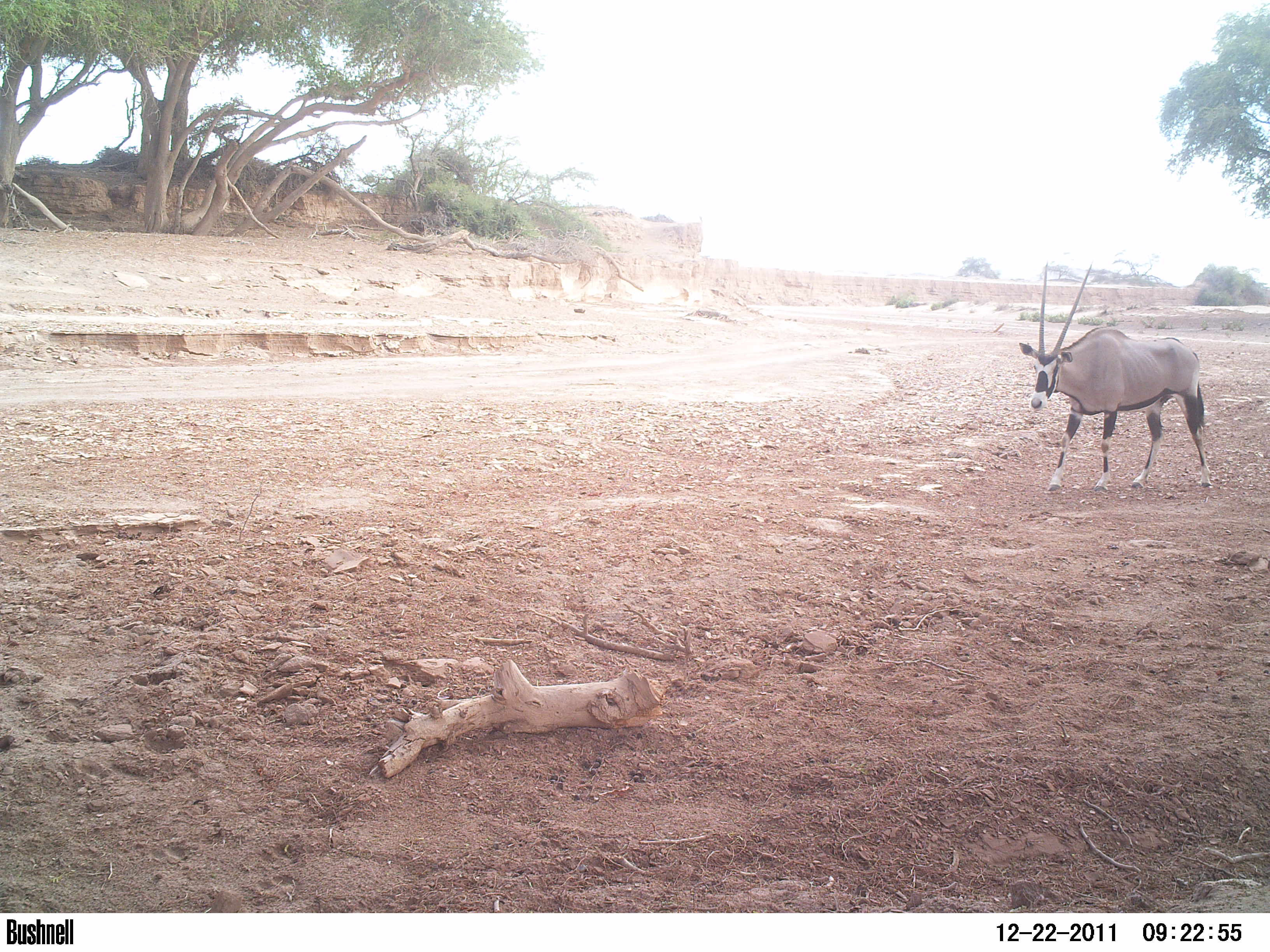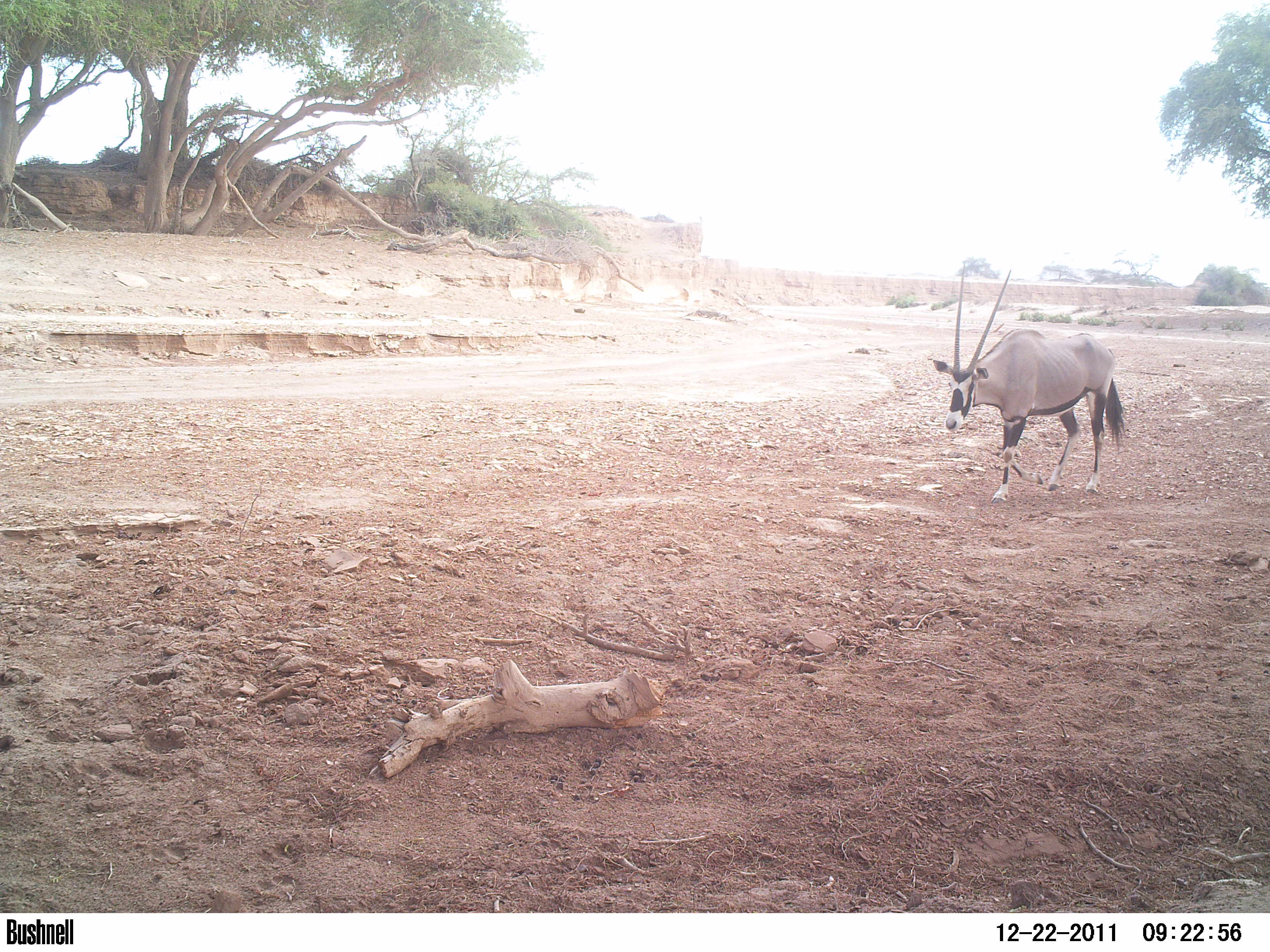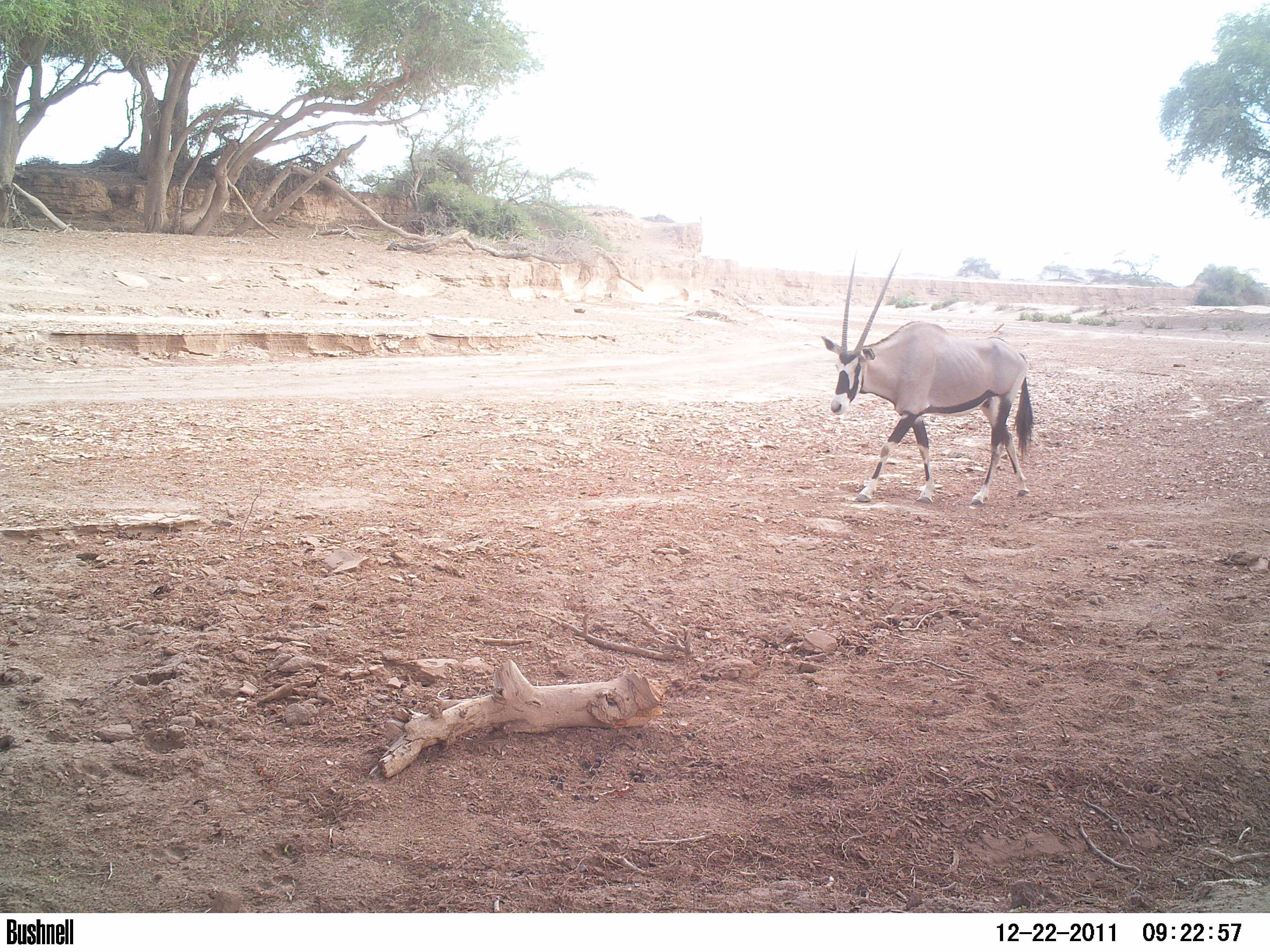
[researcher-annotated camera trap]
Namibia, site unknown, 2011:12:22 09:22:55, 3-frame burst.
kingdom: Animalia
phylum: Chordata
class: Mammalia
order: Artiodactyla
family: Bovidae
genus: Oryx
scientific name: Oryx gazella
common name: gemsbok